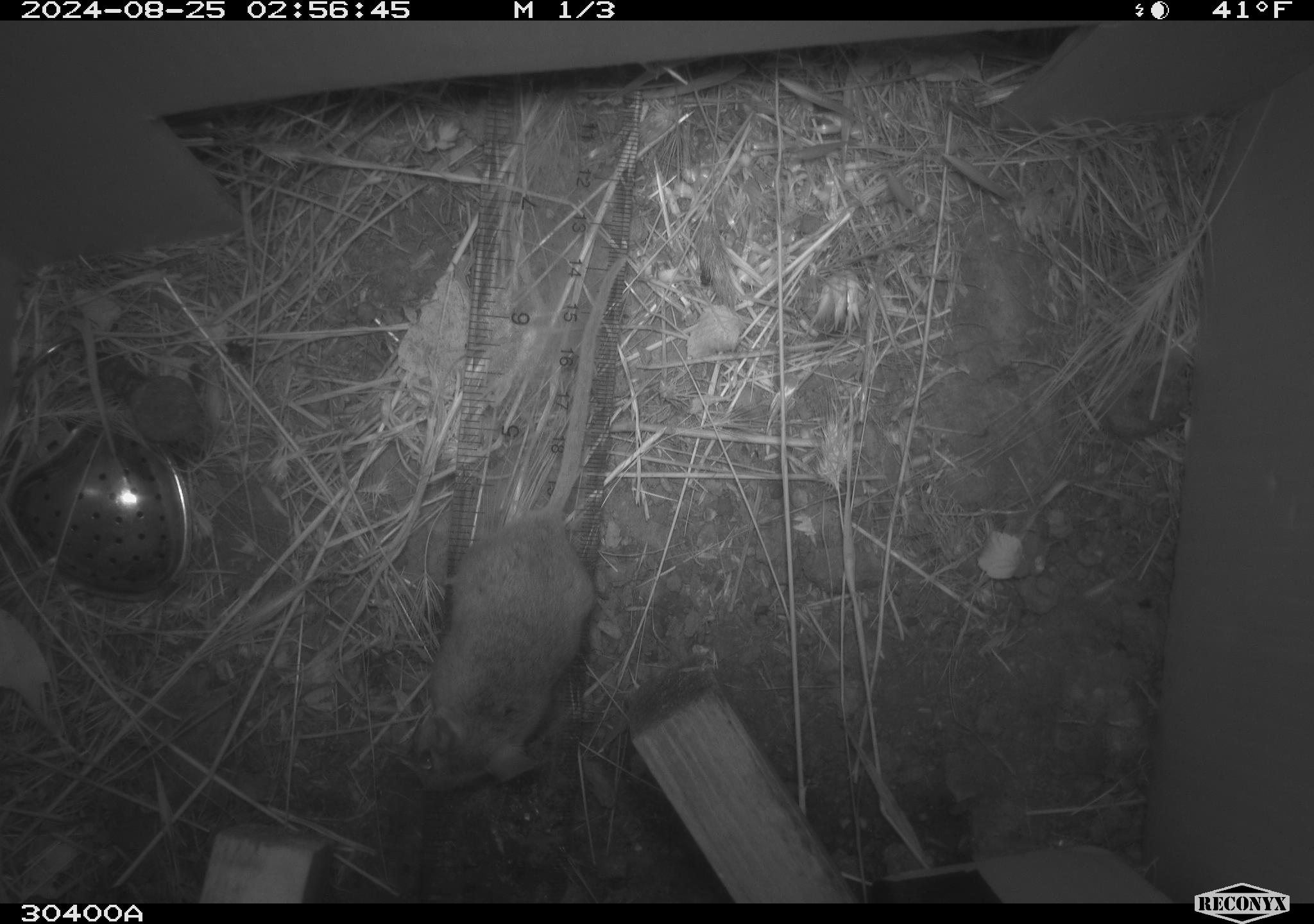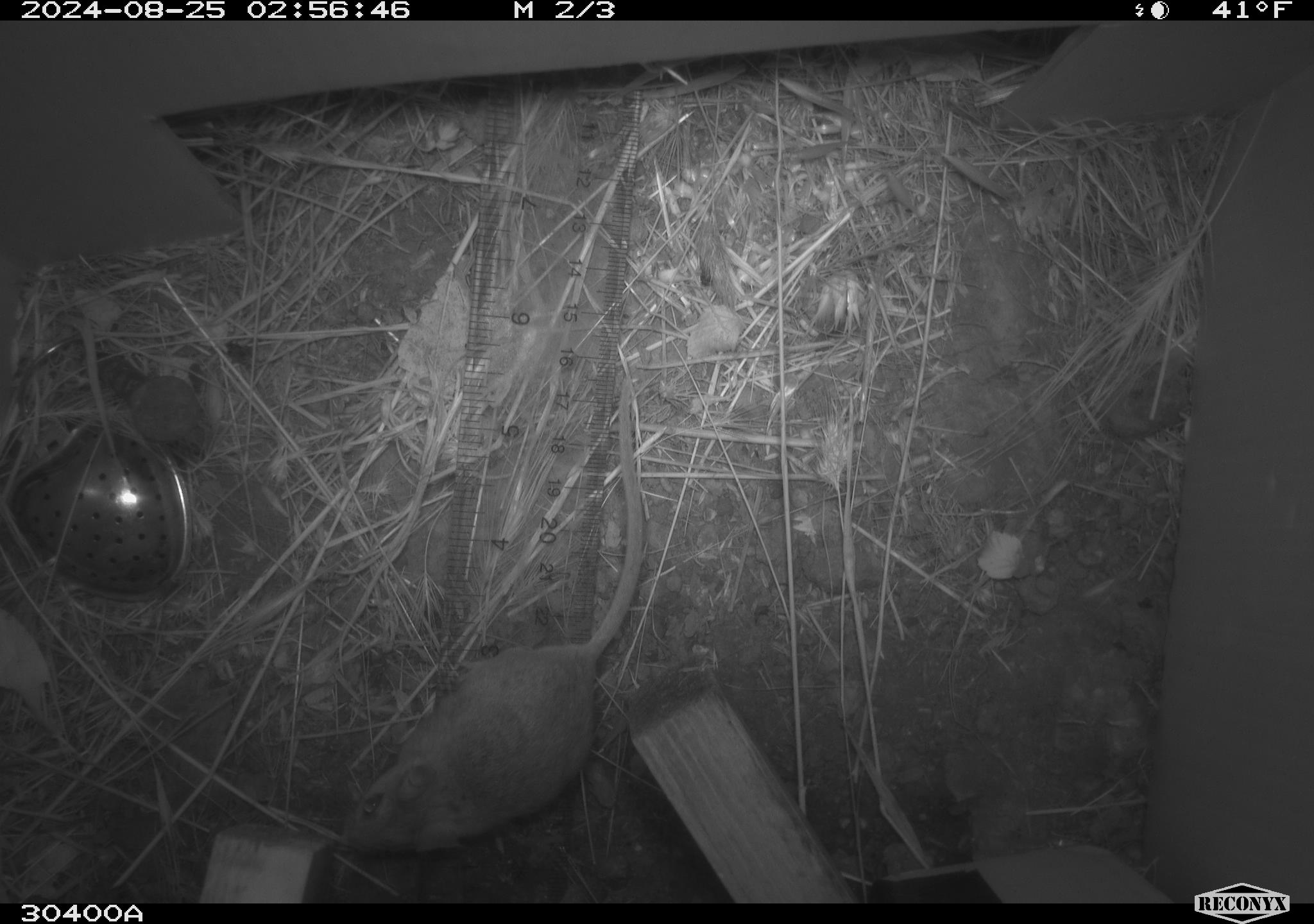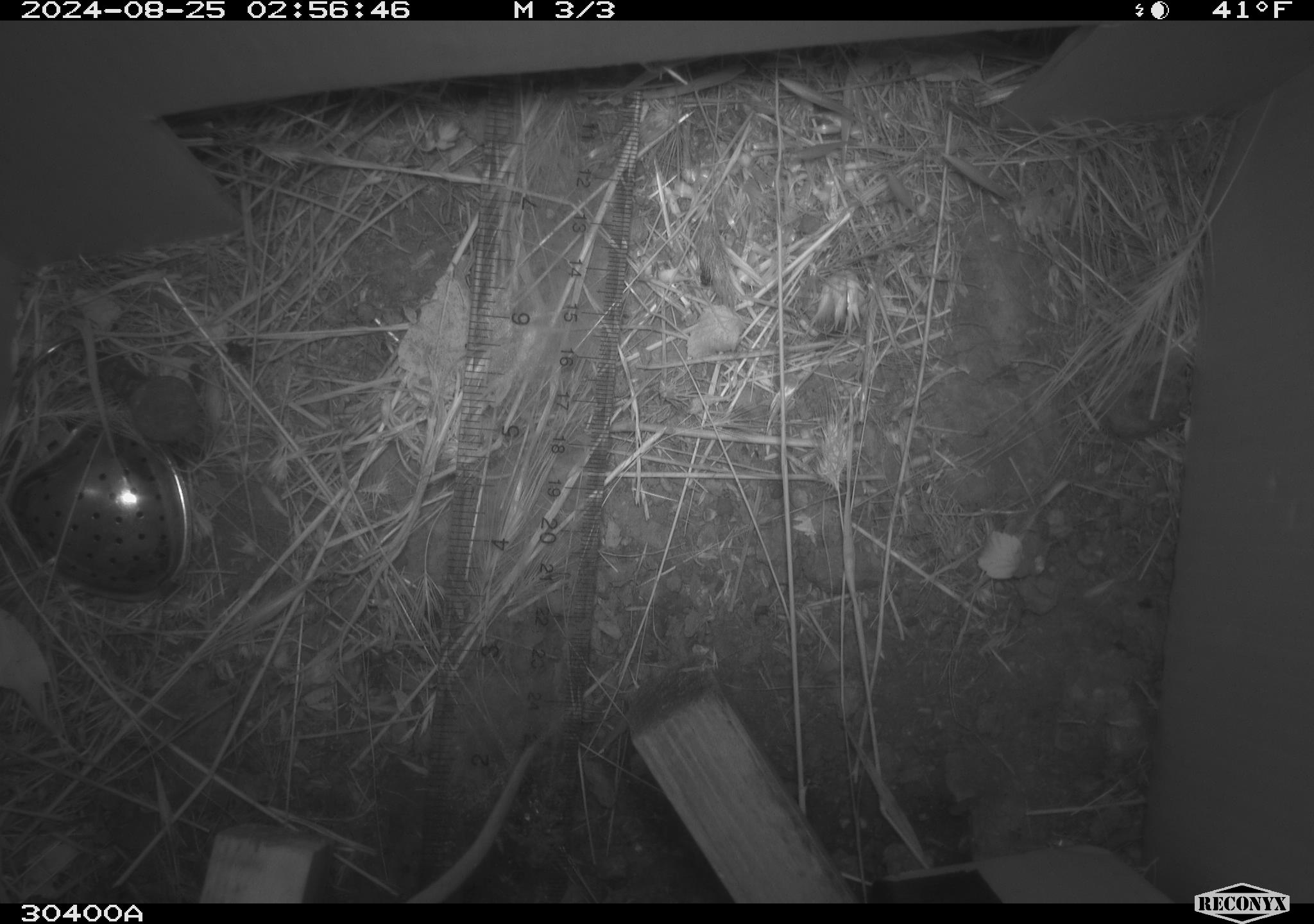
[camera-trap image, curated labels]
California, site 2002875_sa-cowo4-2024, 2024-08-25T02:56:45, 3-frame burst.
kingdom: Animalia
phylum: Chordata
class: Mammalia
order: Rodentia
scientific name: Rodentia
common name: rodent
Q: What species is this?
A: Rodent (Rodentia).